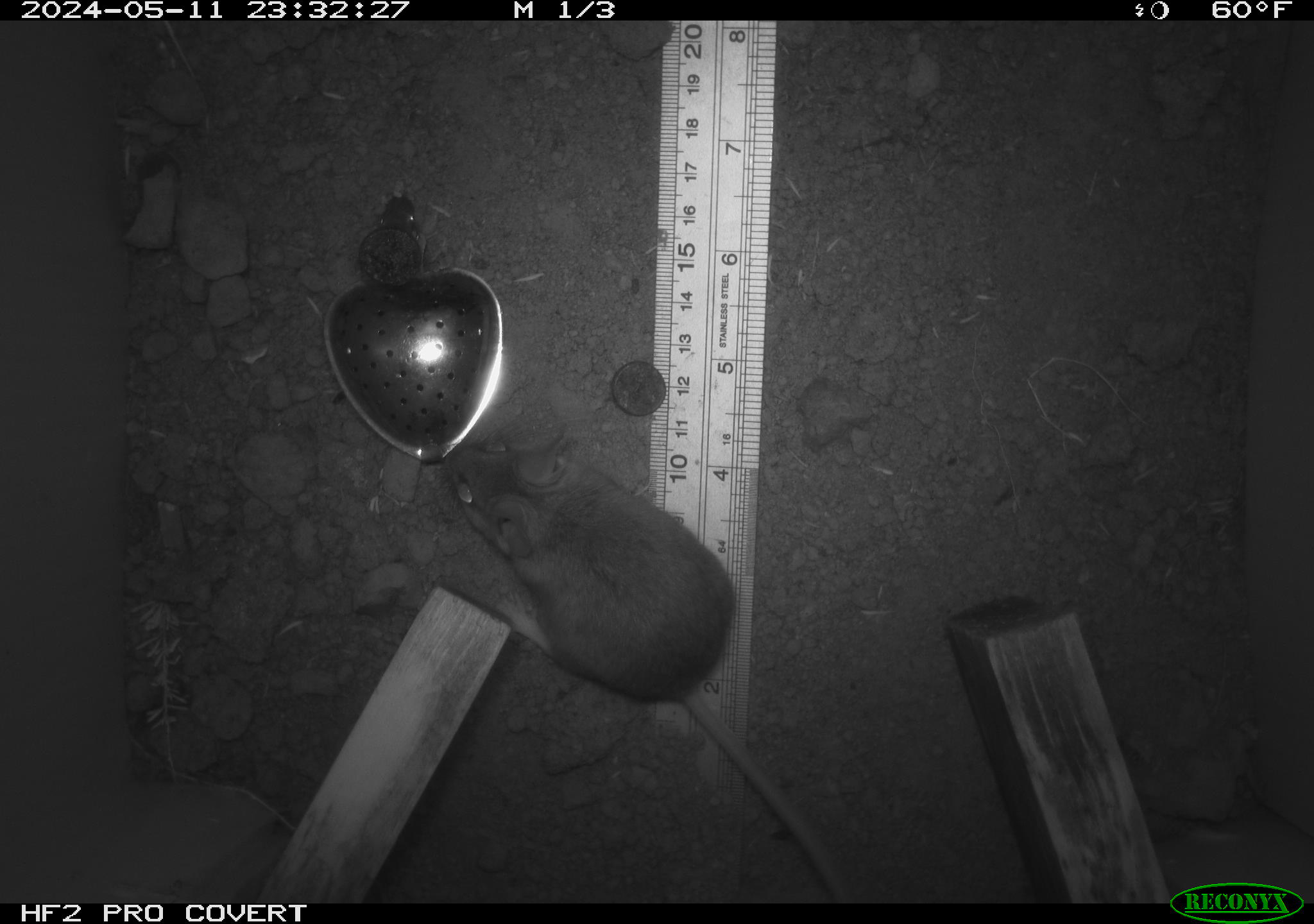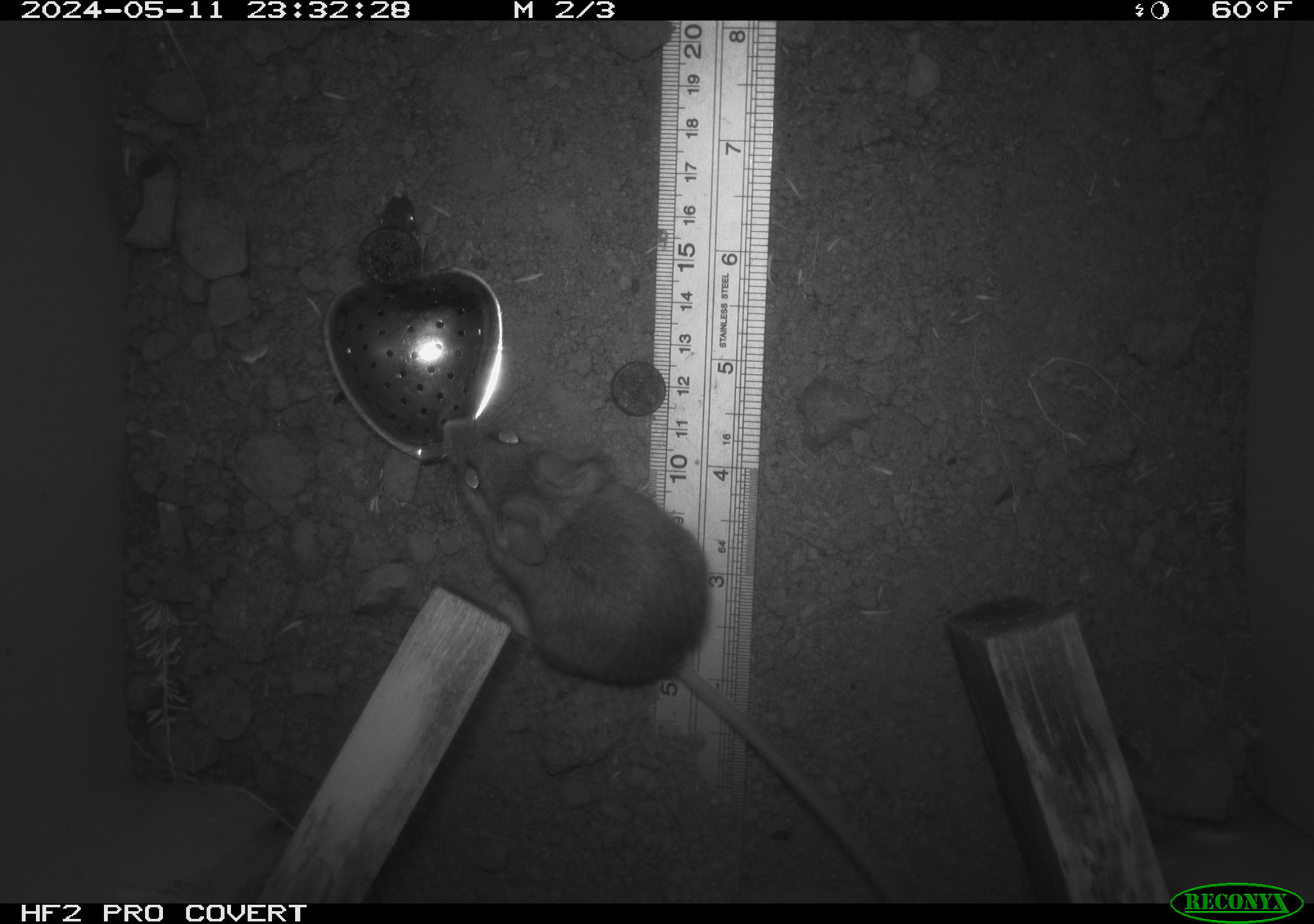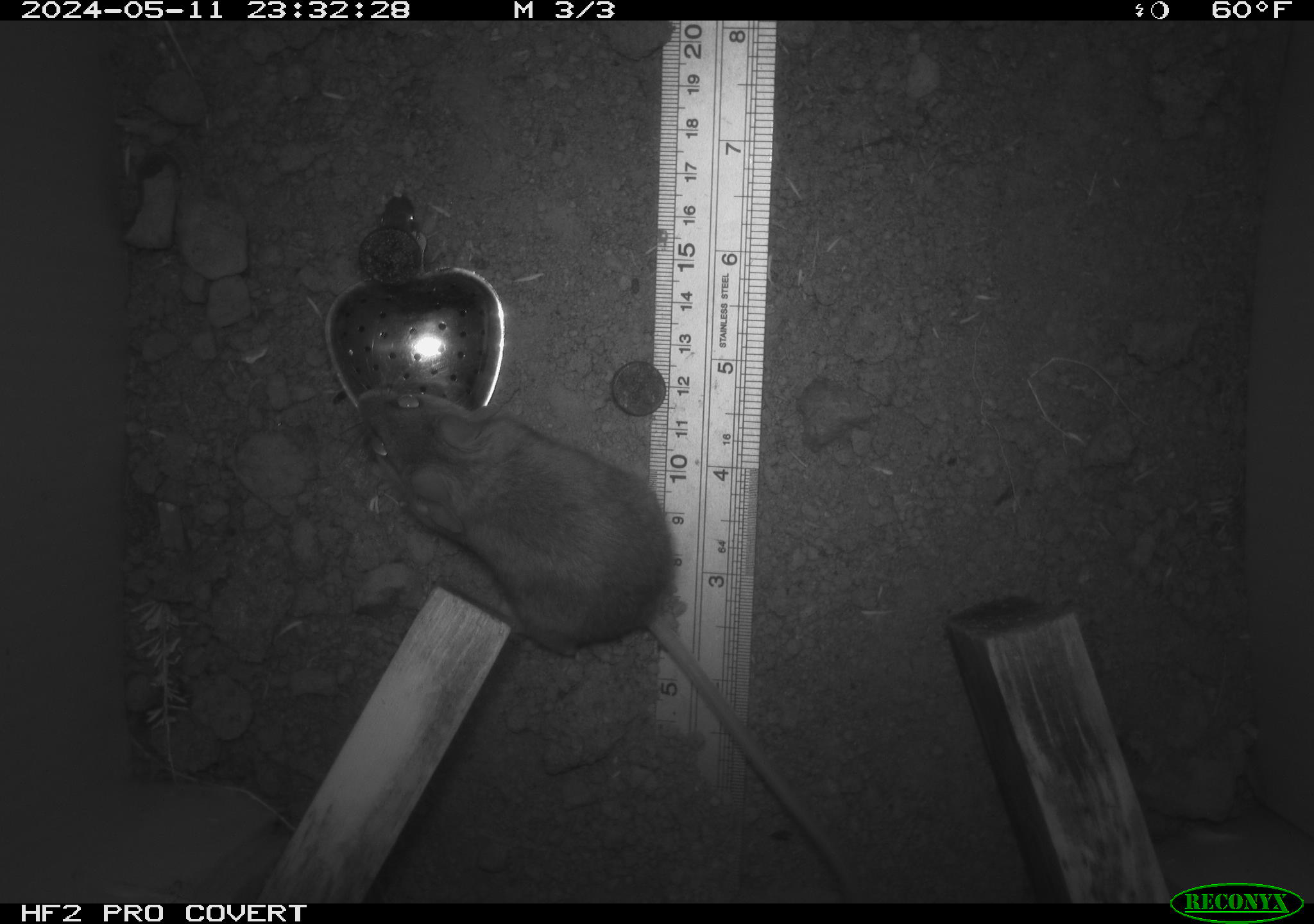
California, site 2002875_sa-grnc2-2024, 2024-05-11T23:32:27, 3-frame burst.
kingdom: Animalia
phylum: Chordata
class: Mammalia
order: Rodentia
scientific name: Rodentia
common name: rodent